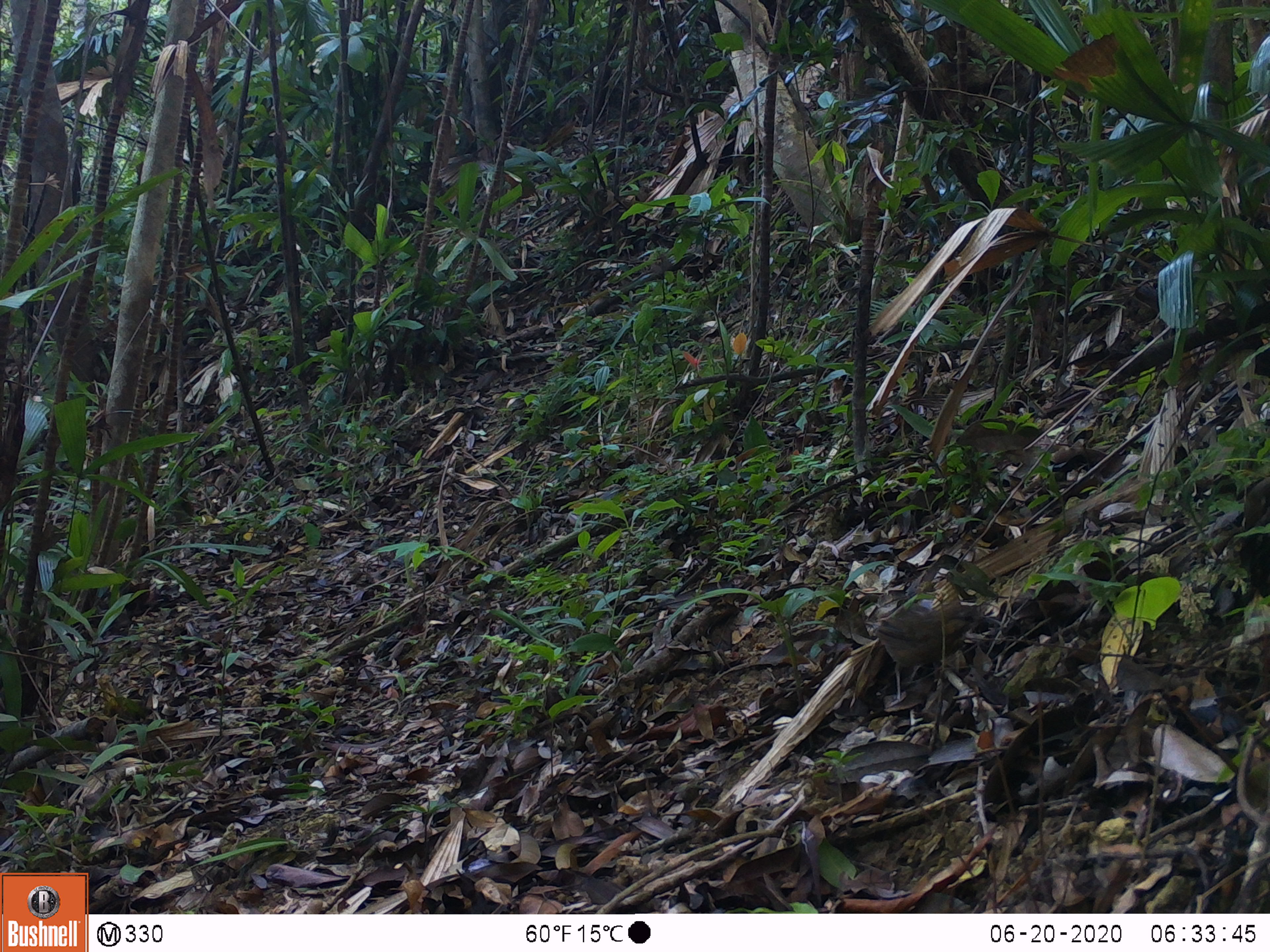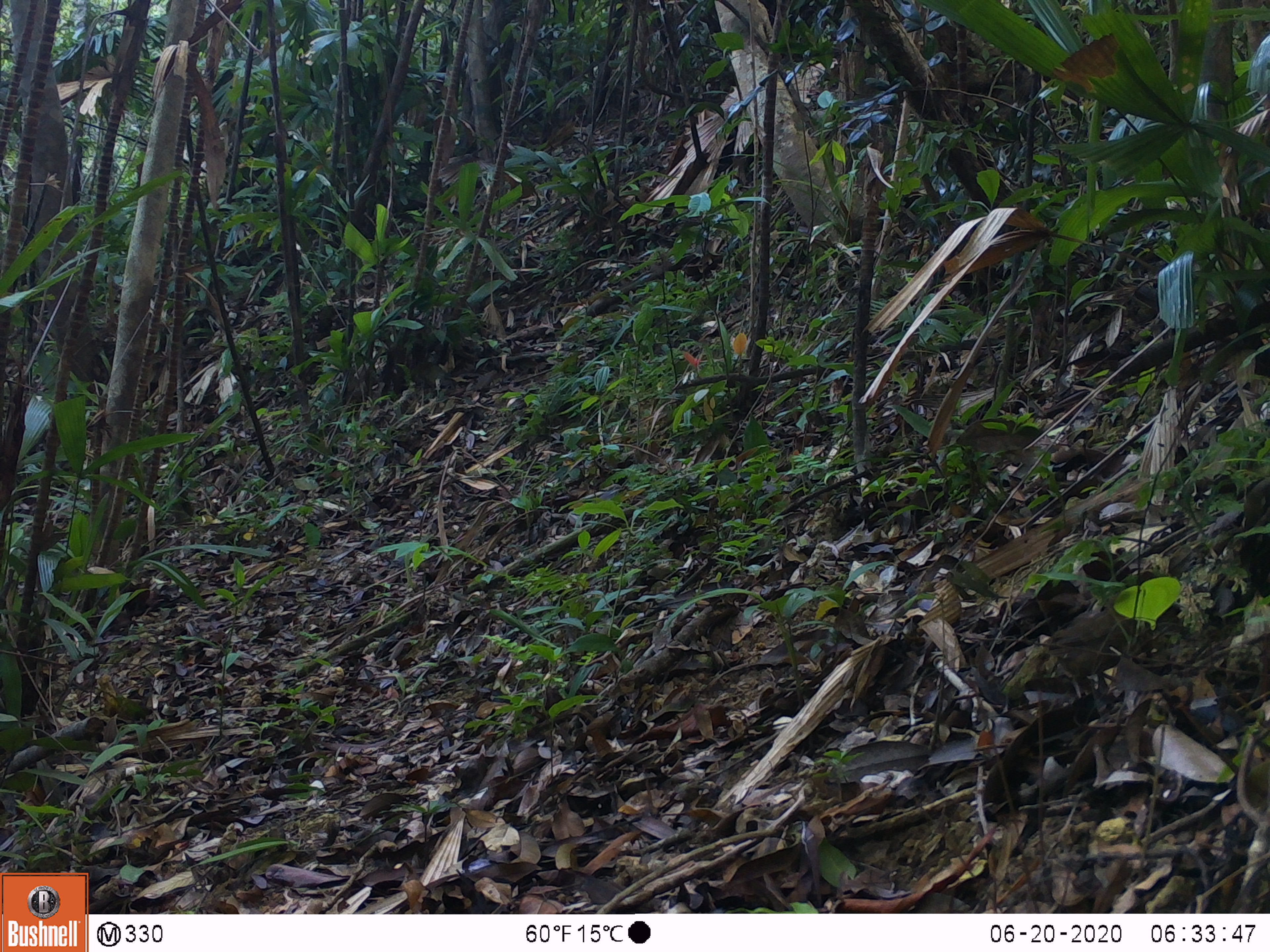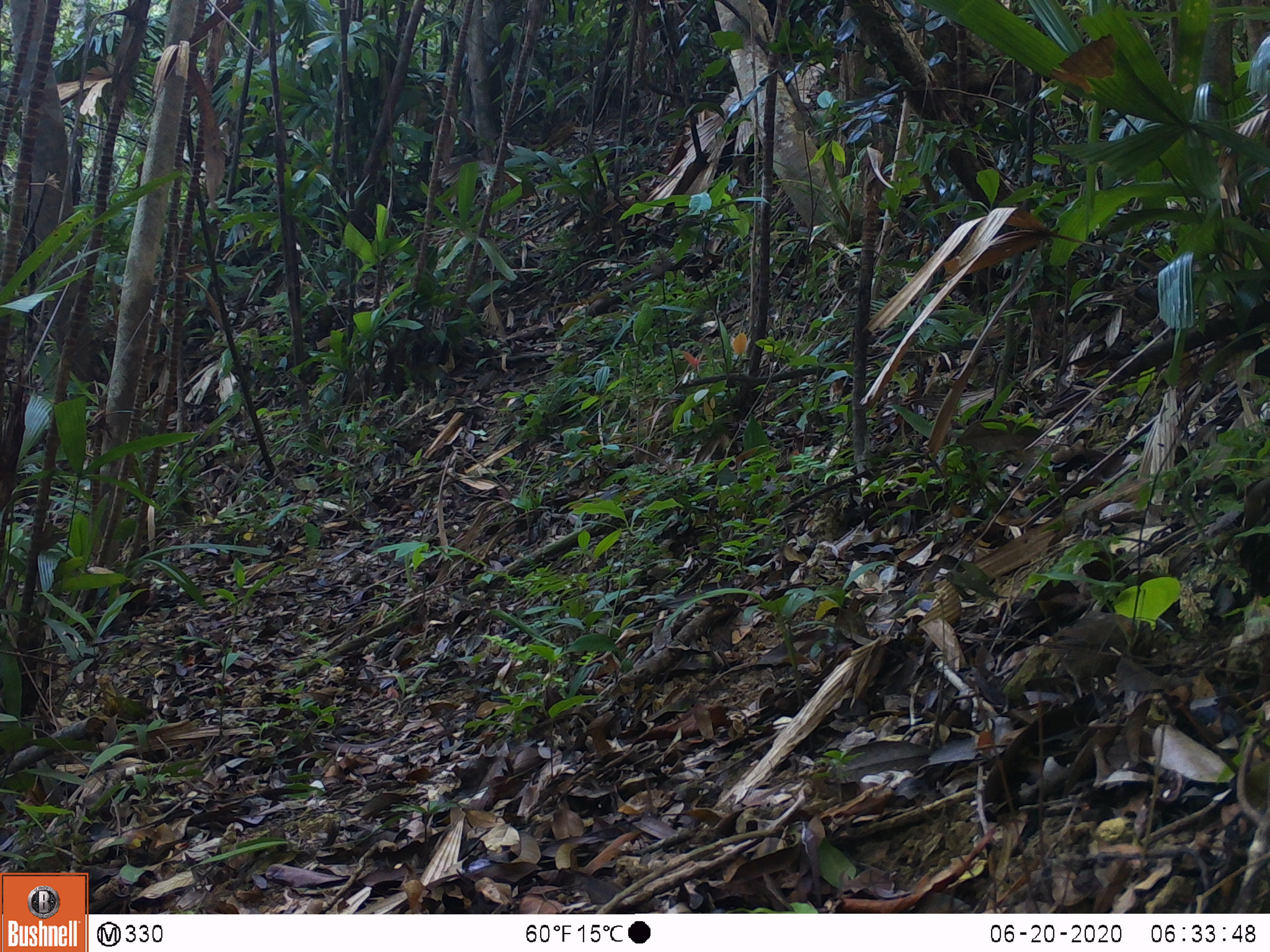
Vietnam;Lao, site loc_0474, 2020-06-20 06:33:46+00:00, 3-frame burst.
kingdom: Animalia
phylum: Chordata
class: Aves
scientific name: Aves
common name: bird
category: unidentified bird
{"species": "unidentified bird (bird) (Aves)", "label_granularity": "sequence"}